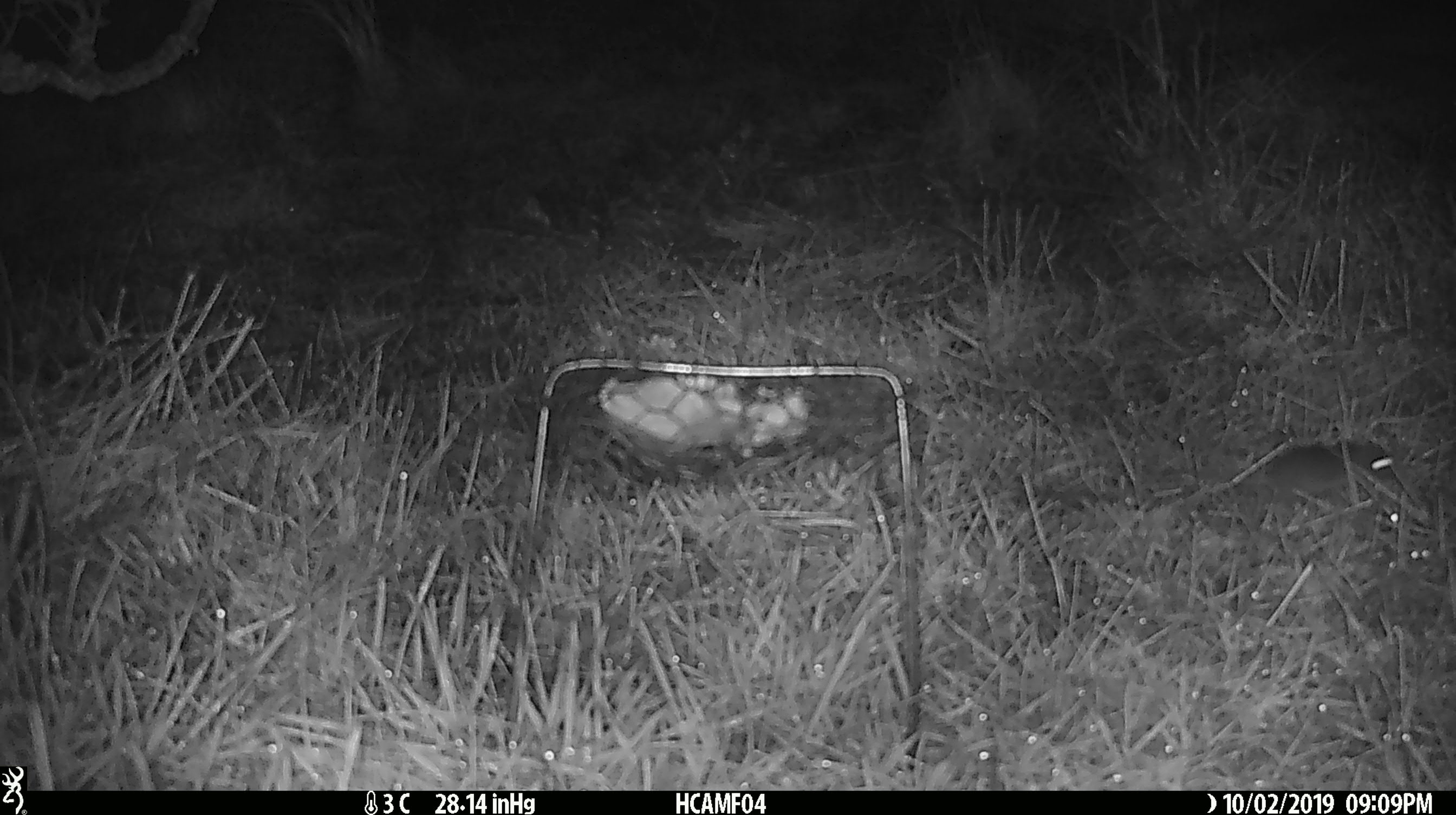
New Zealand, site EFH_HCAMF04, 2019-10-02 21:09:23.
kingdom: Animalia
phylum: Chordata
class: Mammalia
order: Rodentia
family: Muridae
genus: Mus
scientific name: Mus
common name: mouse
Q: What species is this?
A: Mouse (Mus).